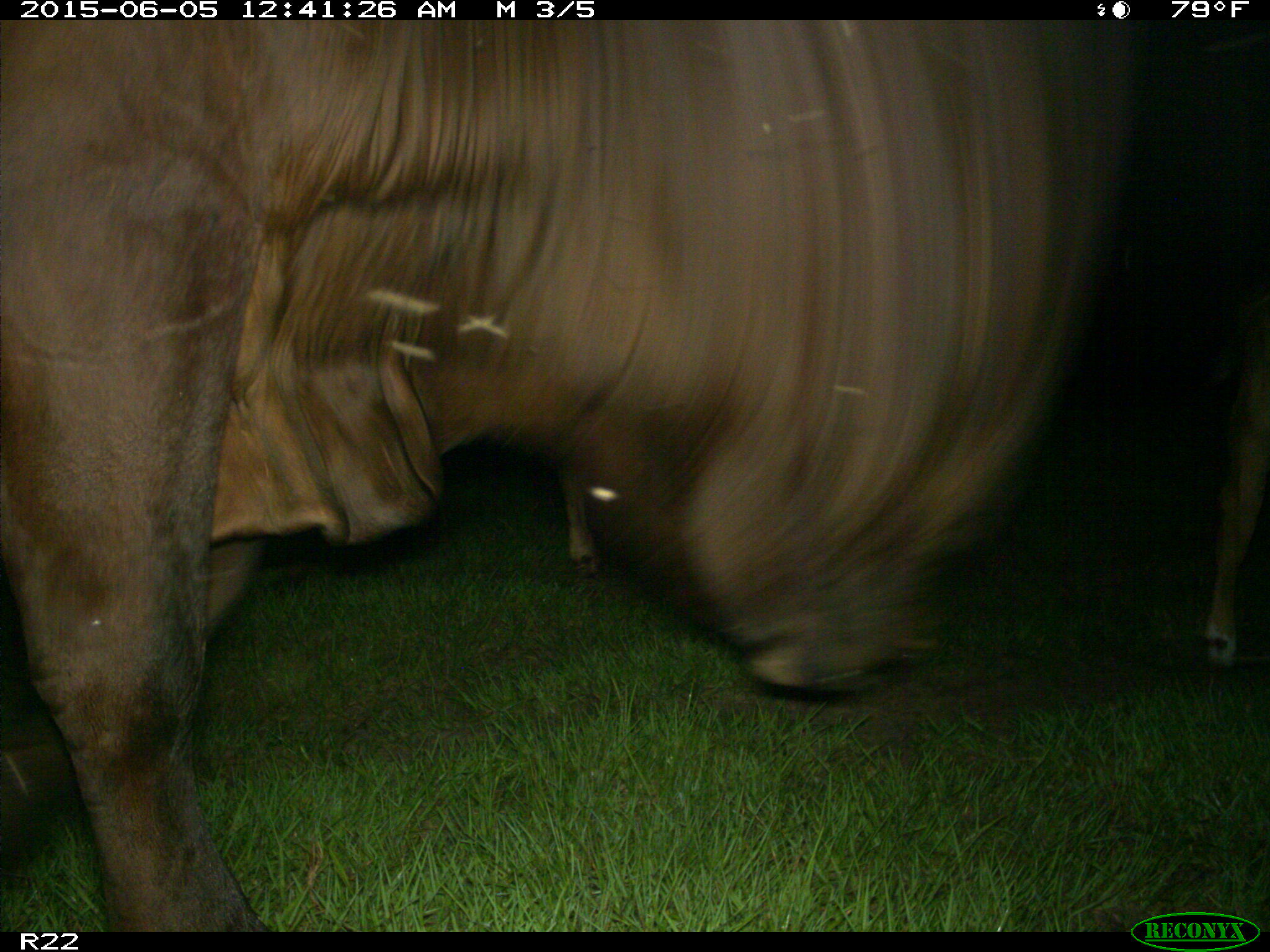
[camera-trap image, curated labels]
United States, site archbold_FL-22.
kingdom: Animalia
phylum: Chordata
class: Mammalia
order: Artiodactyla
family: Bovidae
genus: Bos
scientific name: Bos taurus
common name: domestic cow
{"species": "Bos taurus (domestic cow)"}